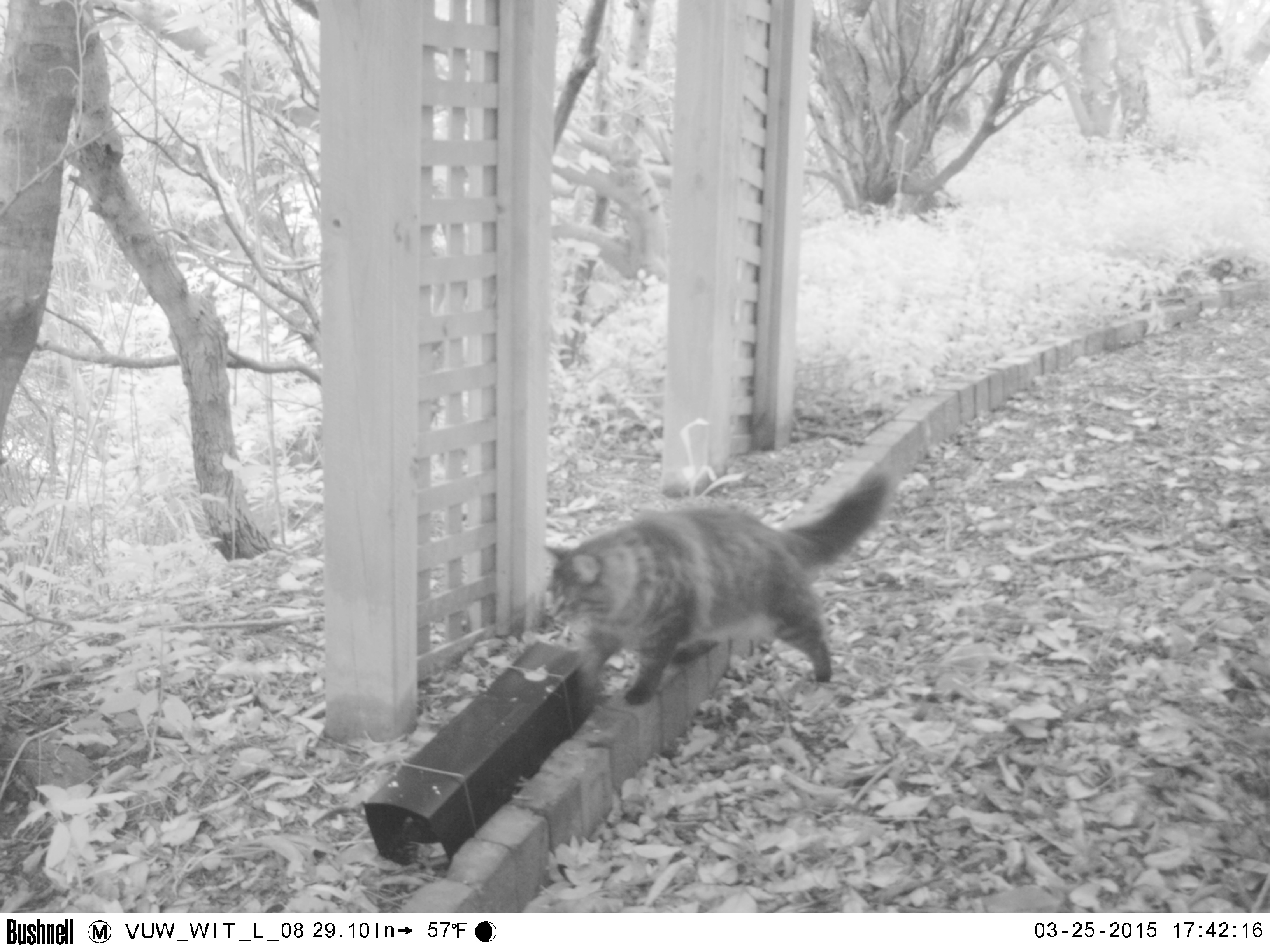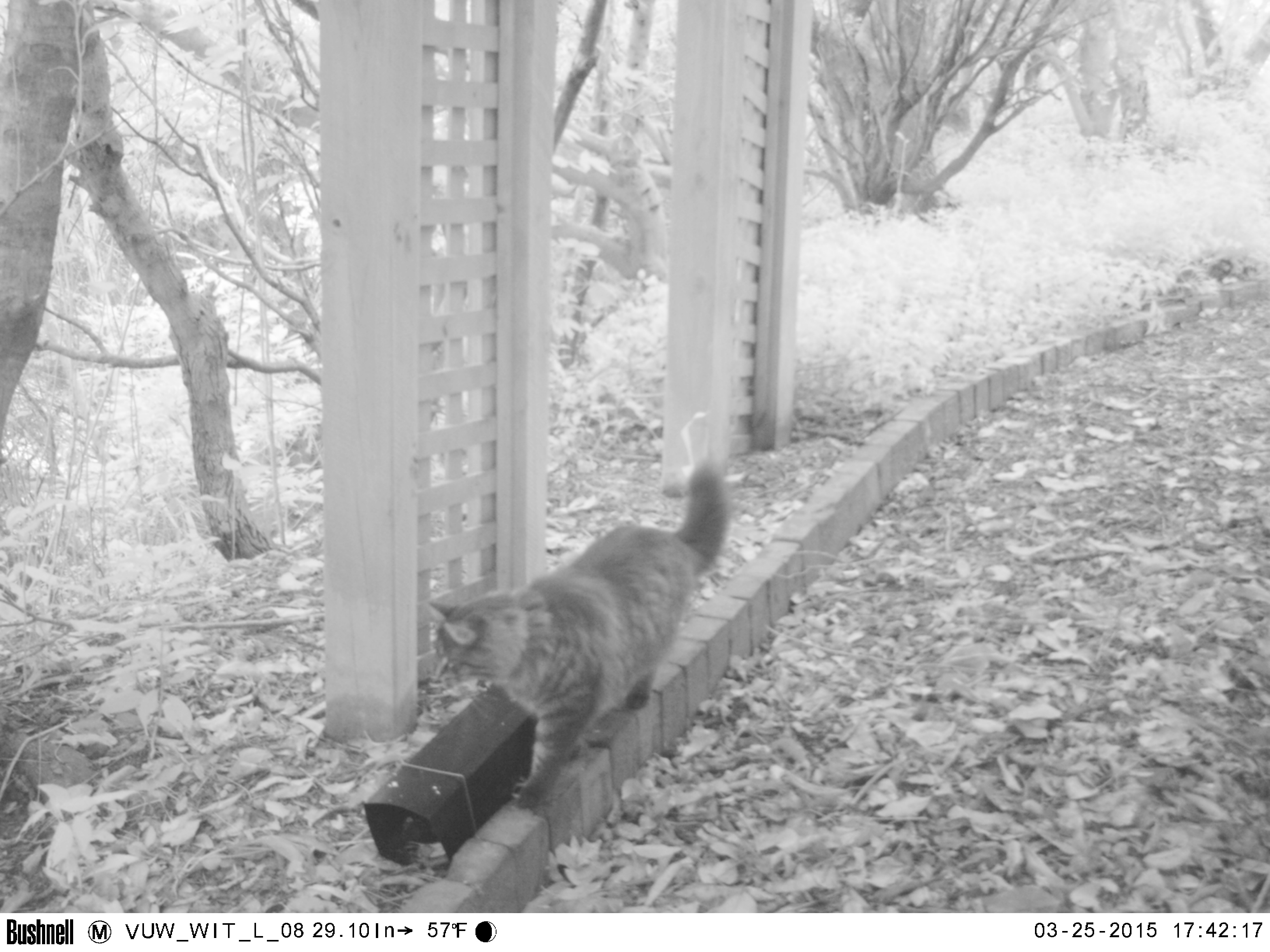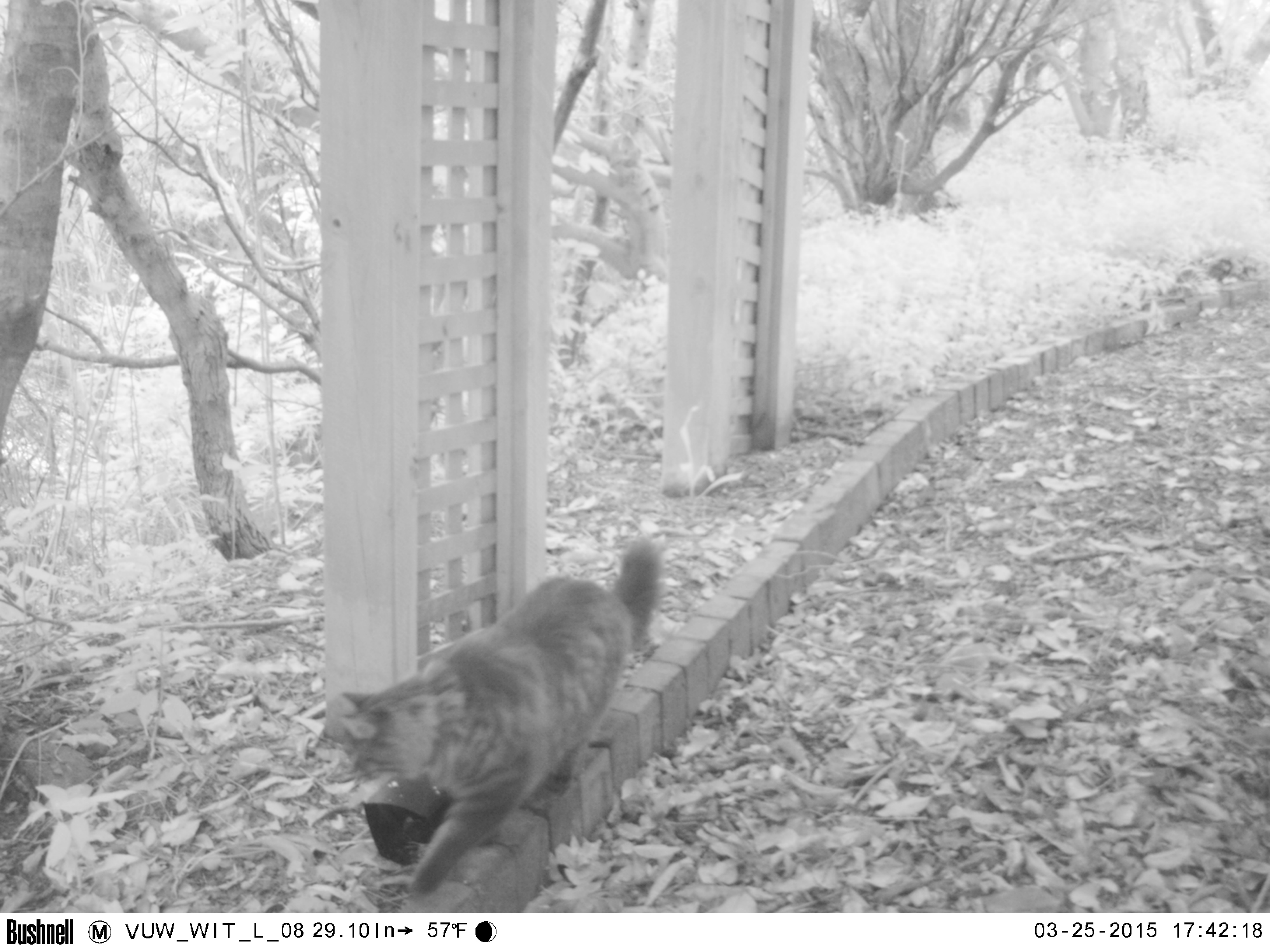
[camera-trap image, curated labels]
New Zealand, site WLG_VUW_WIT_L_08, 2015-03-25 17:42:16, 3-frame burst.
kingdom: Animalia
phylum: Chordata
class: Mammalia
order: Carnivora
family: Felidae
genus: Felis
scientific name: Felis catus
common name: domestic cat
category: cat